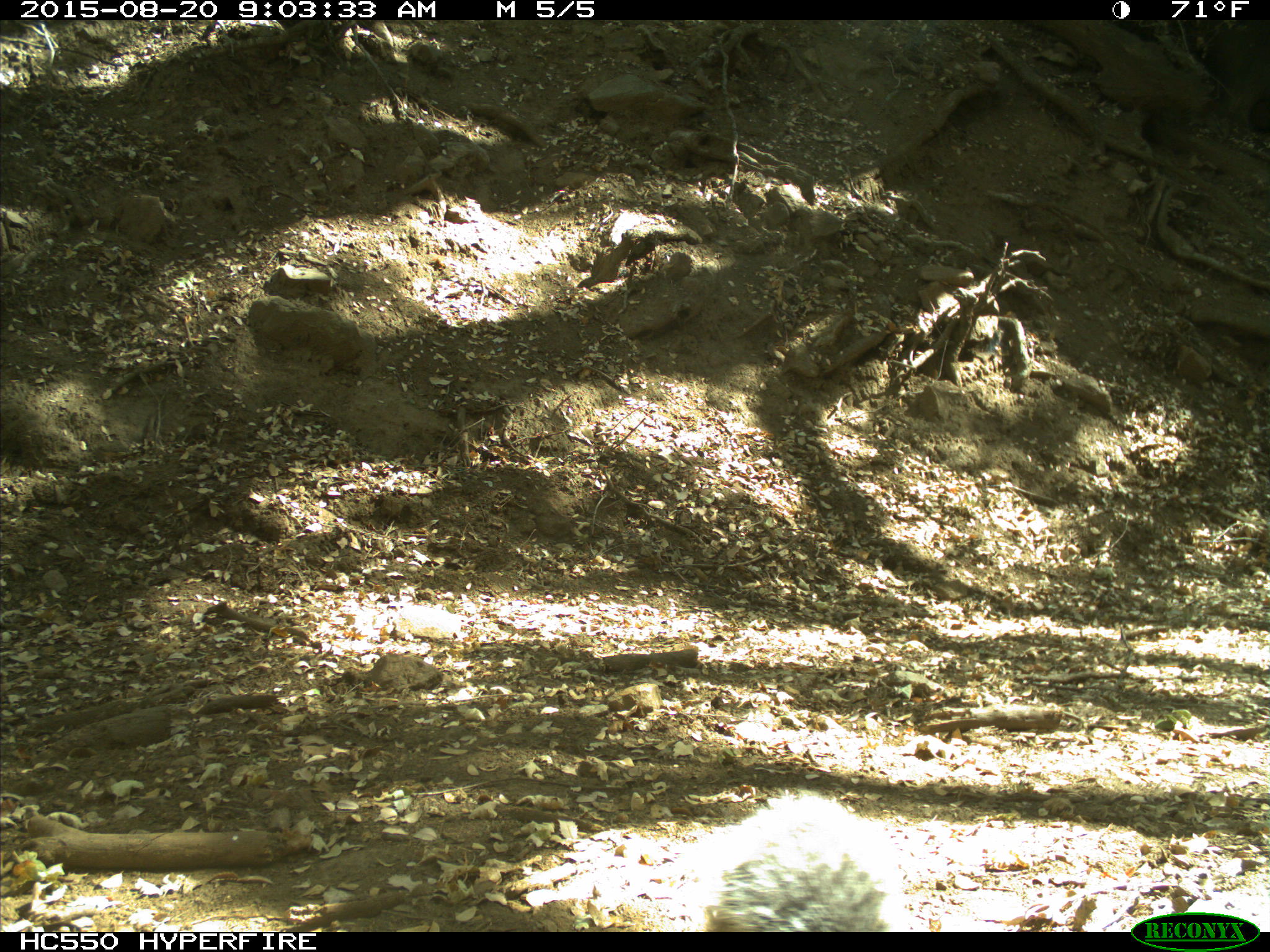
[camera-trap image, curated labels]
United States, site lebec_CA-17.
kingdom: Animalia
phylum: Chordata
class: Mammalia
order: Rodentia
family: Sciuridae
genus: Sciurus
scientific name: Sciurus carolinensis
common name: eastern gray squirrel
Sciurus carolinensis (eastern gray squirrel).